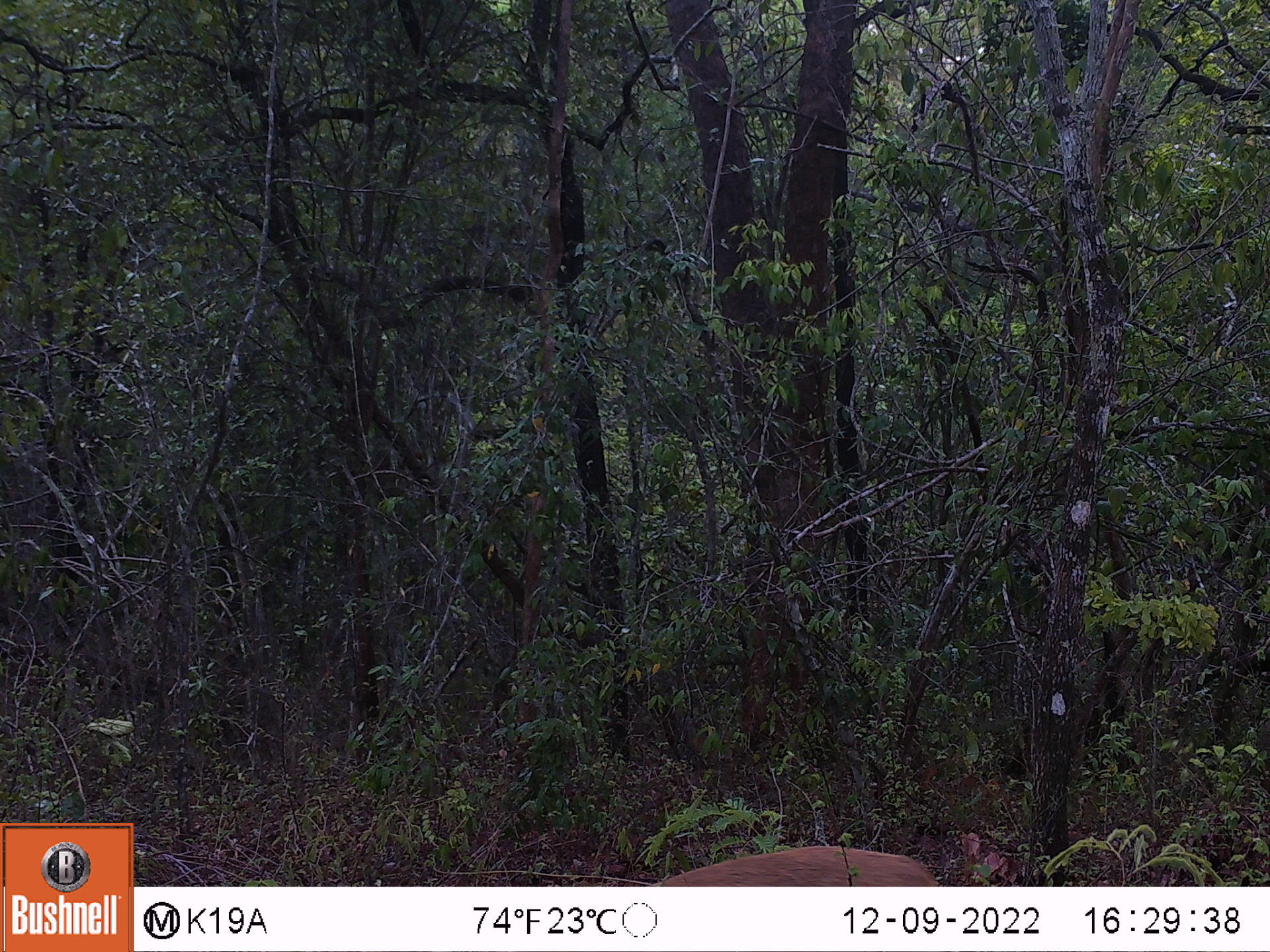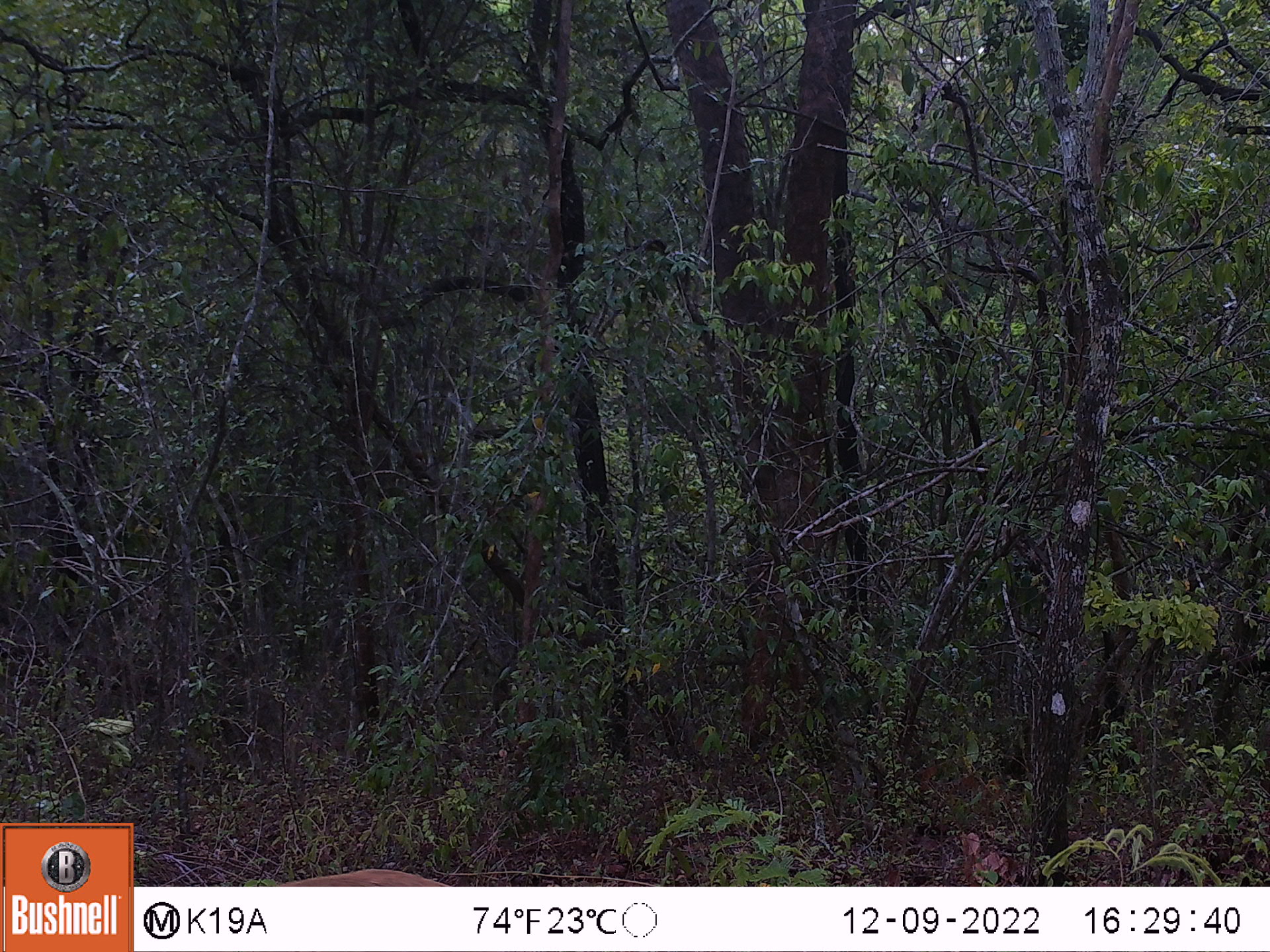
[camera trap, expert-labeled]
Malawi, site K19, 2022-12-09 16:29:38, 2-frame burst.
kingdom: Animalia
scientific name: Animalia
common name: other animal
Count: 1.